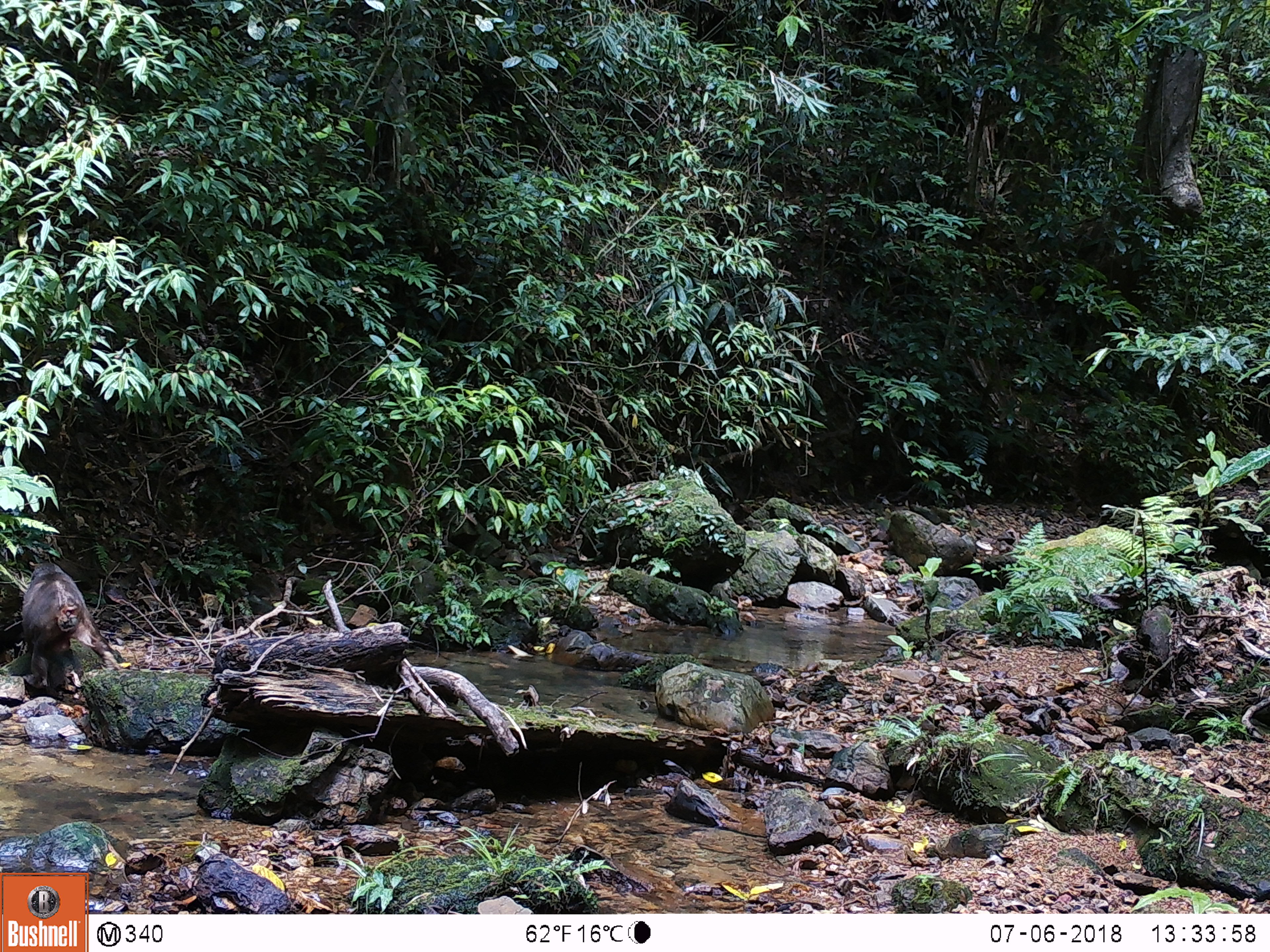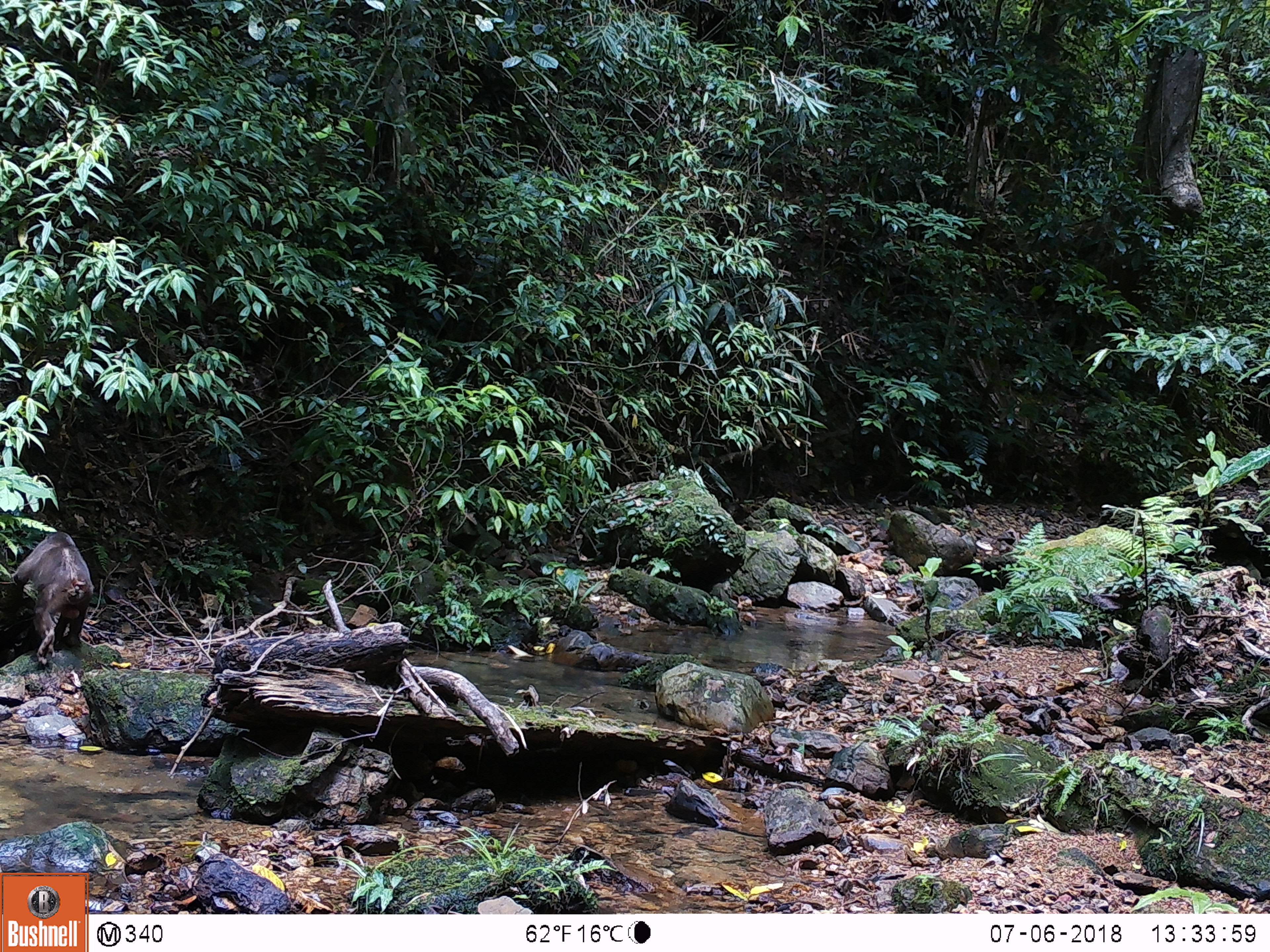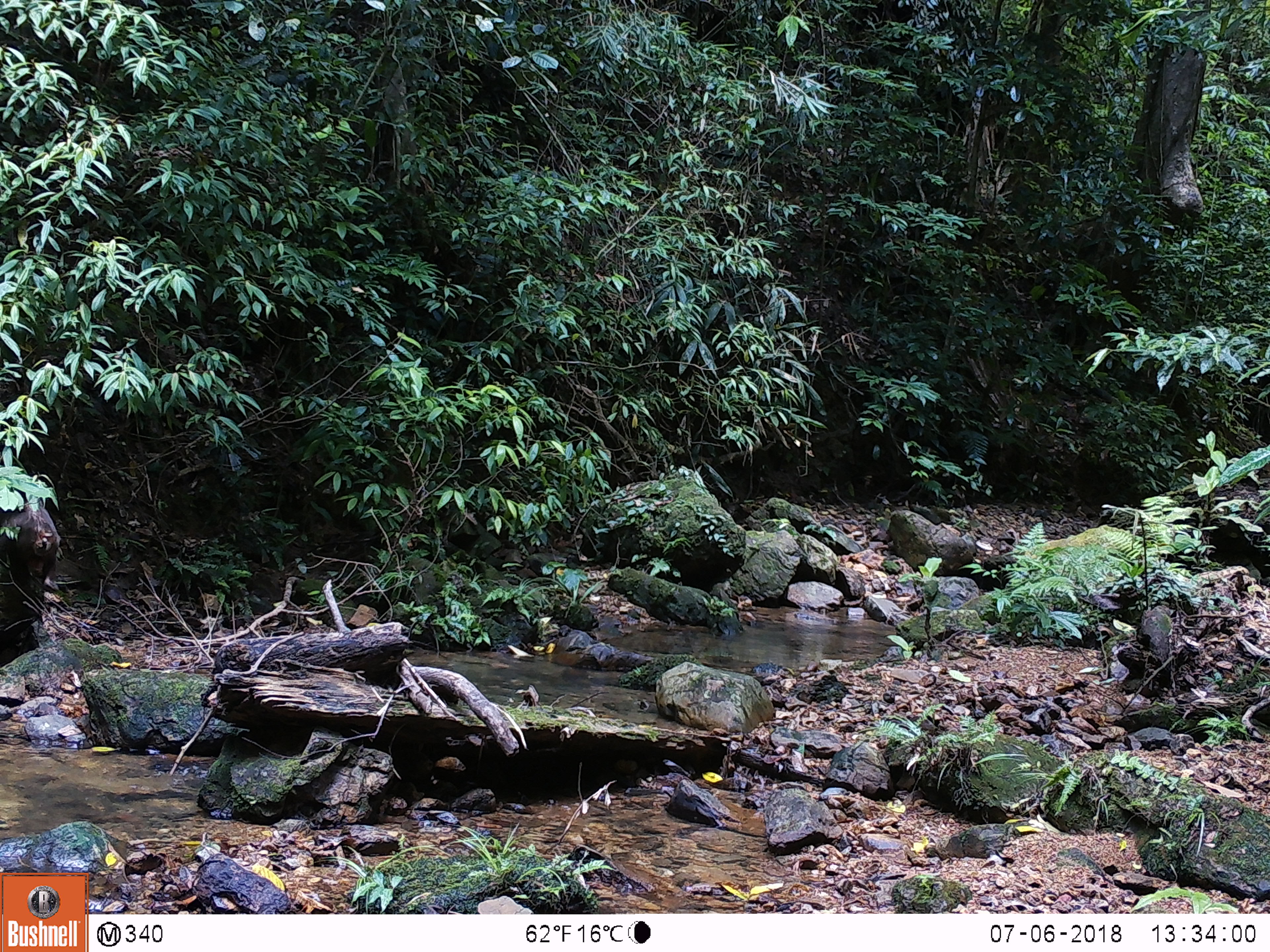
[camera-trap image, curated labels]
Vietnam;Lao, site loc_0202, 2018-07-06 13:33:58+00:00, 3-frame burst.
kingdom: Animalia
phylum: Chordata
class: Mammalia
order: Primates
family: Cercopithecidae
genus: Macaca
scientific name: Macaca arctoides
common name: stump-tailed macaque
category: stump tailed macaque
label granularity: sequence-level